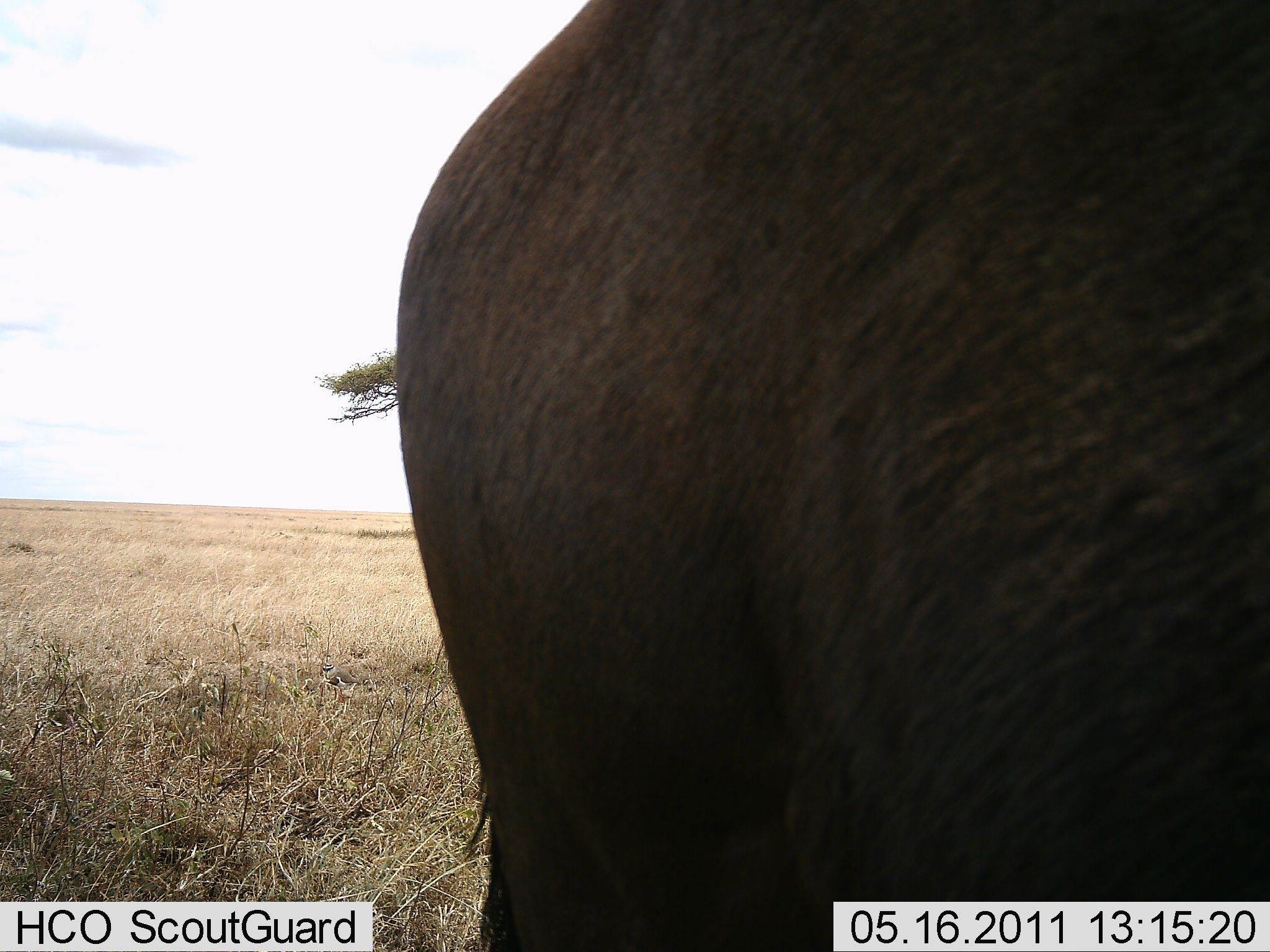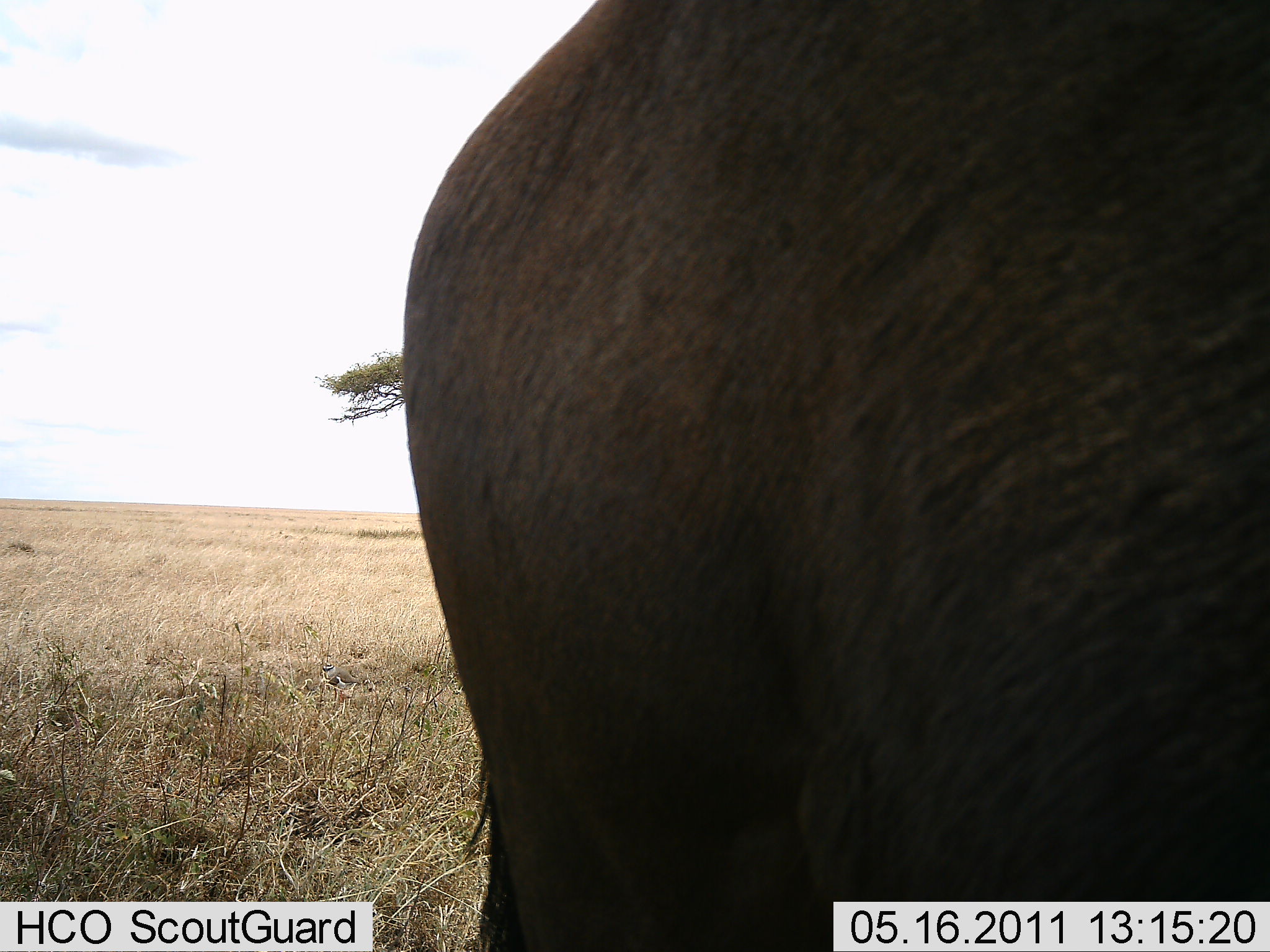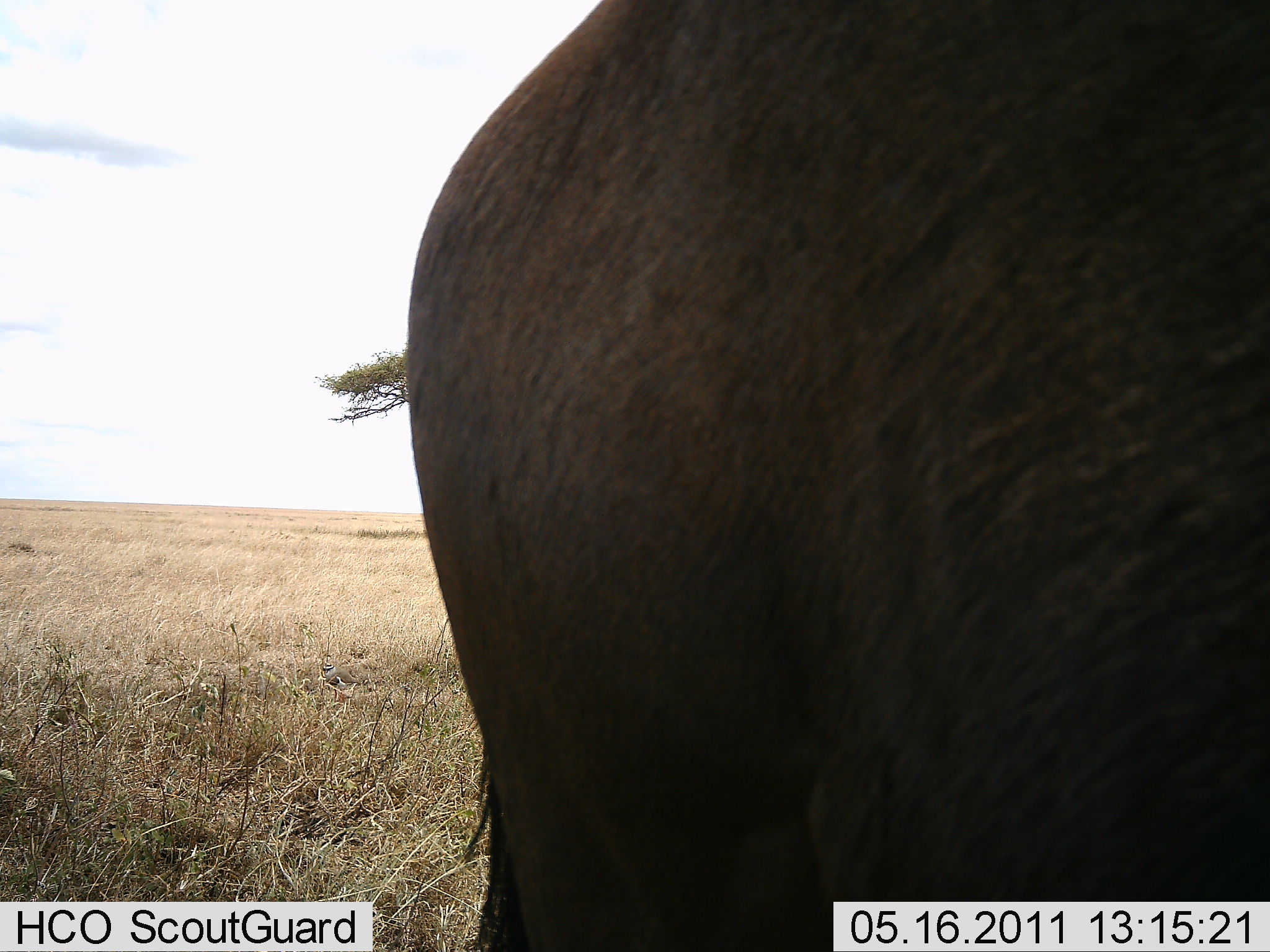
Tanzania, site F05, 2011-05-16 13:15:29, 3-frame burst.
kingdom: Animalia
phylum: Chordata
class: Mammalia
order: Artiodactyla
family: Bovidae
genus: Connochaetes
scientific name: Connochaetes taurinus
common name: blue wildebeest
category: wildebeest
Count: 1.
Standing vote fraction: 67%.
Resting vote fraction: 0%.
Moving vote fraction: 0%.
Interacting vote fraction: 0%.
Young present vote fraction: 0%.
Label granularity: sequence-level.